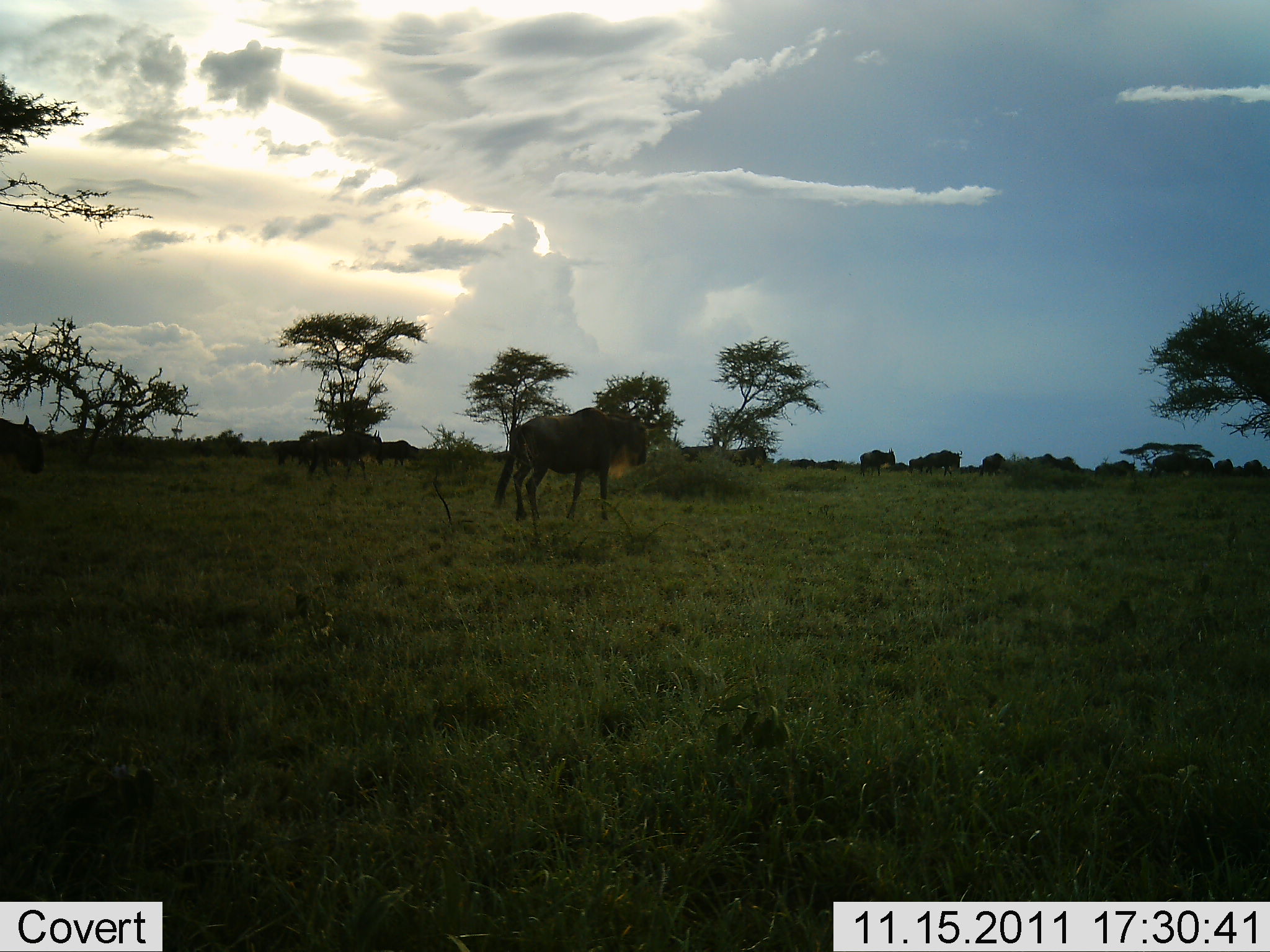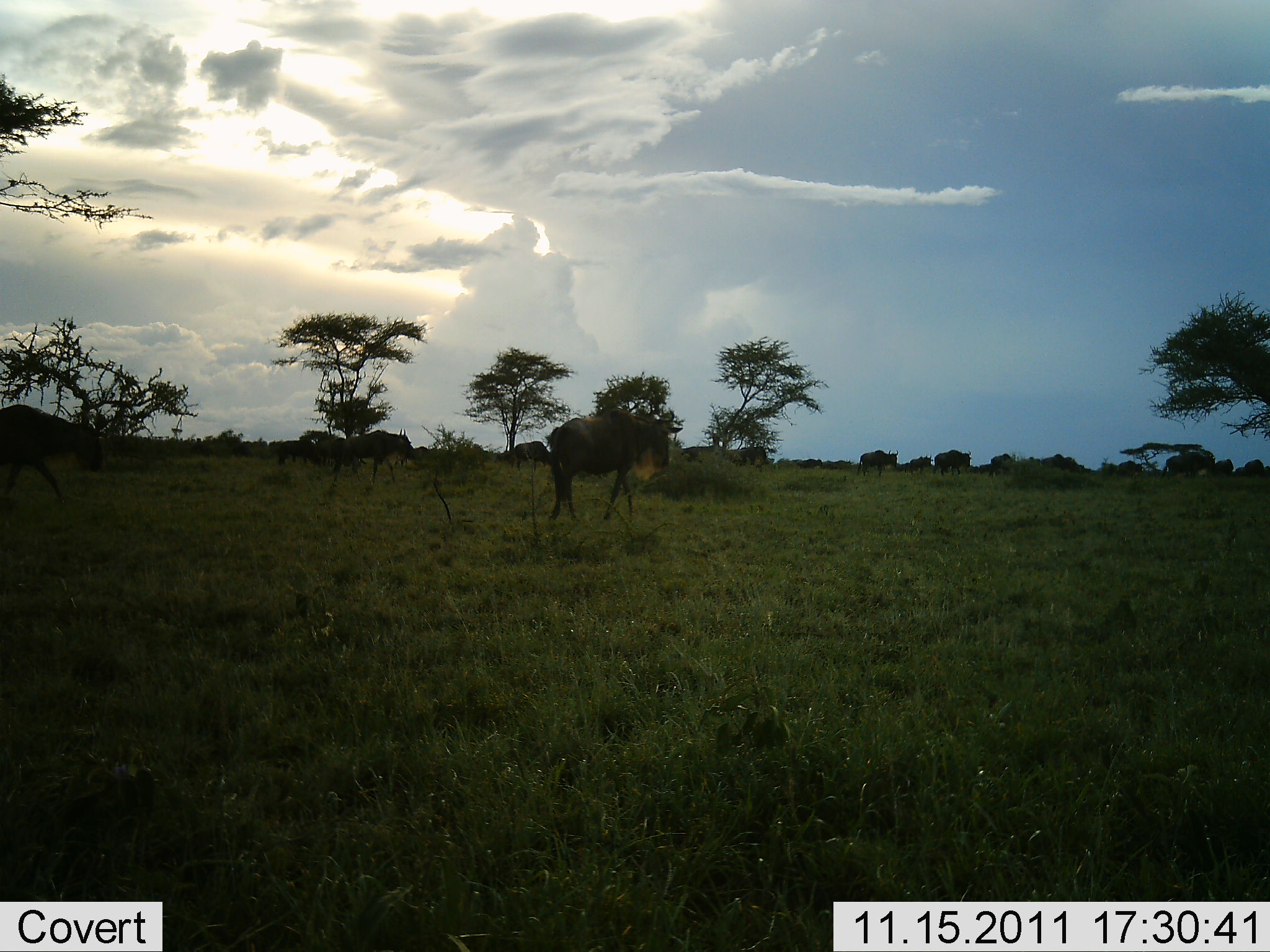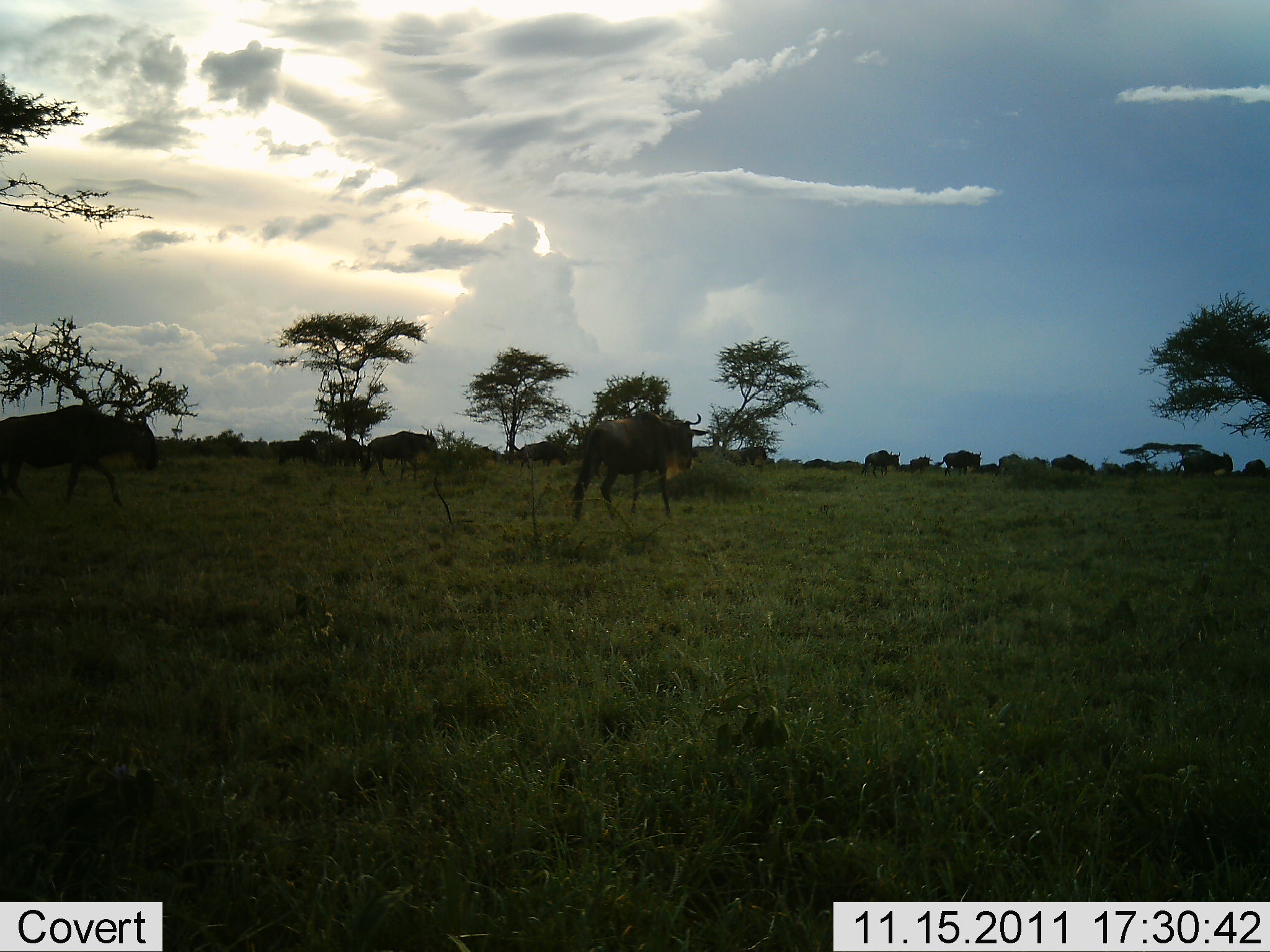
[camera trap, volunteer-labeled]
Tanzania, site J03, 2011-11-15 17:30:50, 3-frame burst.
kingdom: Animalia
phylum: Chordata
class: Mammalia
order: Artiodactyla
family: Bovidae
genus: Connochaetes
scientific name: Connochaetes taurinus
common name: blue wildebeest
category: wildebeest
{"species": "wildebeest (blue wildebeest) (Connochaetes taurinus)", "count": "11-50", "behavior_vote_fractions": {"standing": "0%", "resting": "0%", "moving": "100%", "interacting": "0%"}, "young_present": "0%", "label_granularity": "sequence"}